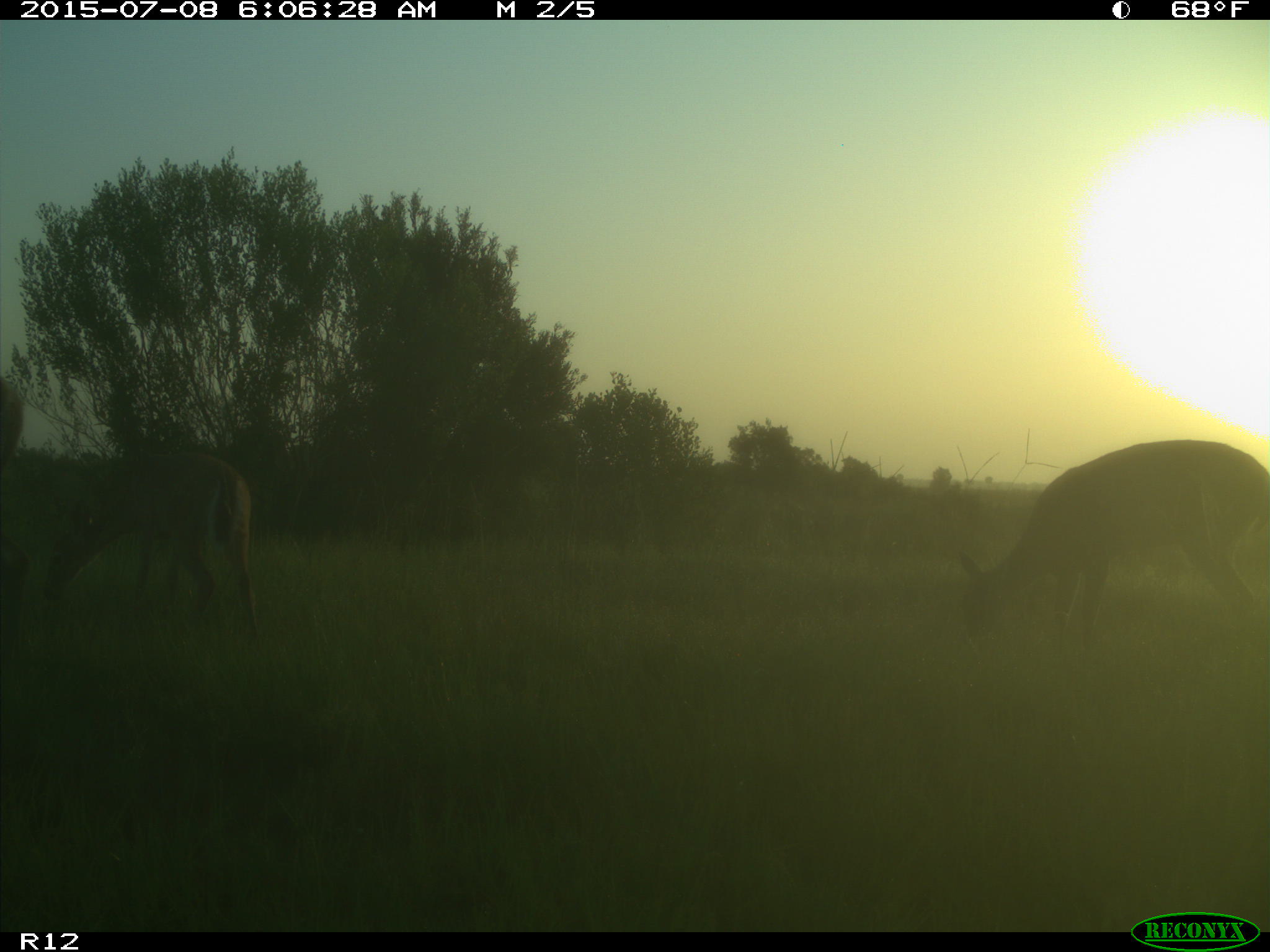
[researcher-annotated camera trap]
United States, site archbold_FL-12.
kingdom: Animalia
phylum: Chordata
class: Mammalia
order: Artiodactyla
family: Cervidae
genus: Odocoileus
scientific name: Odocoileus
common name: deer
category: unidentified deer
Unidentified deer (deer) (Odocoileus).